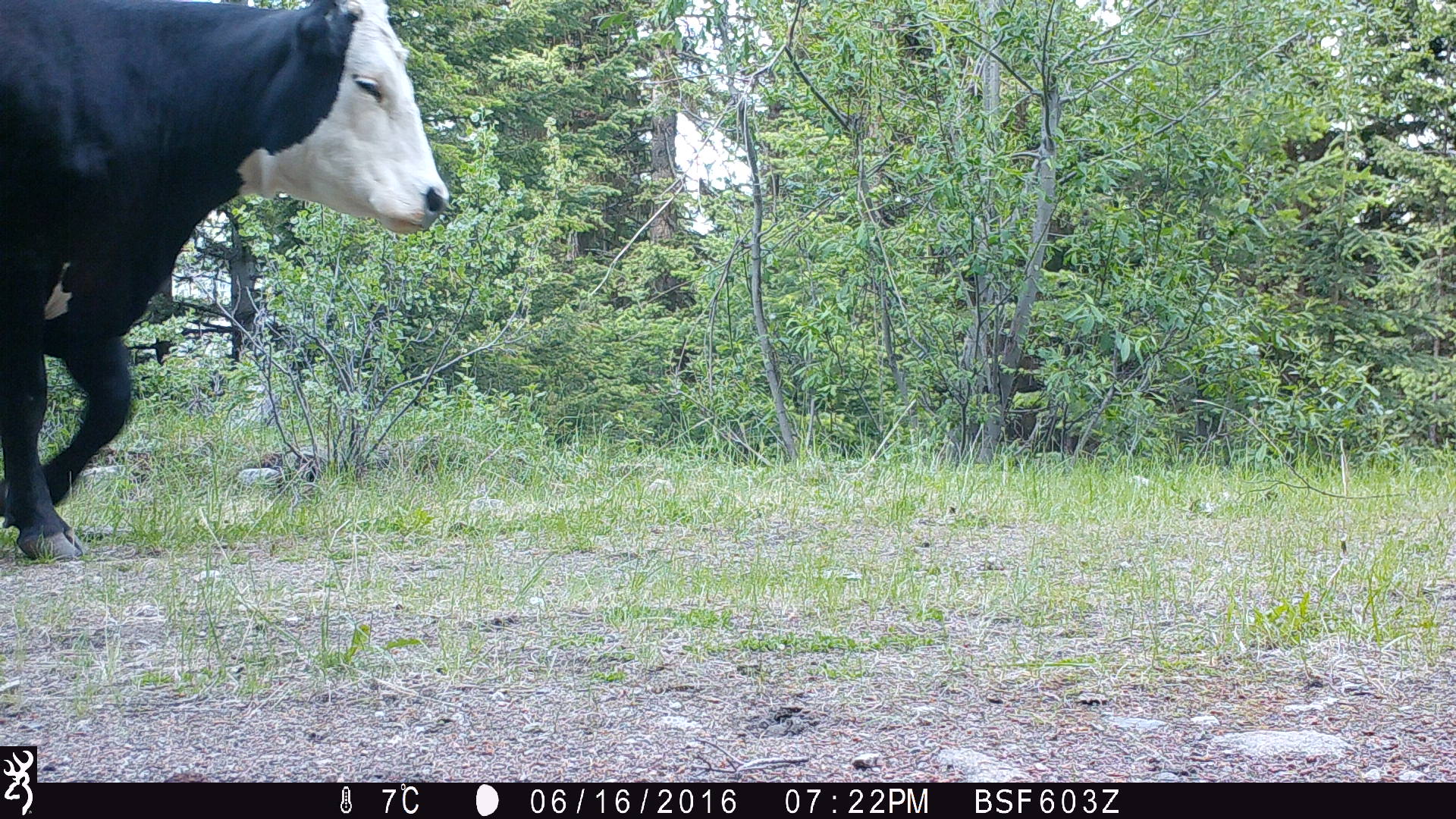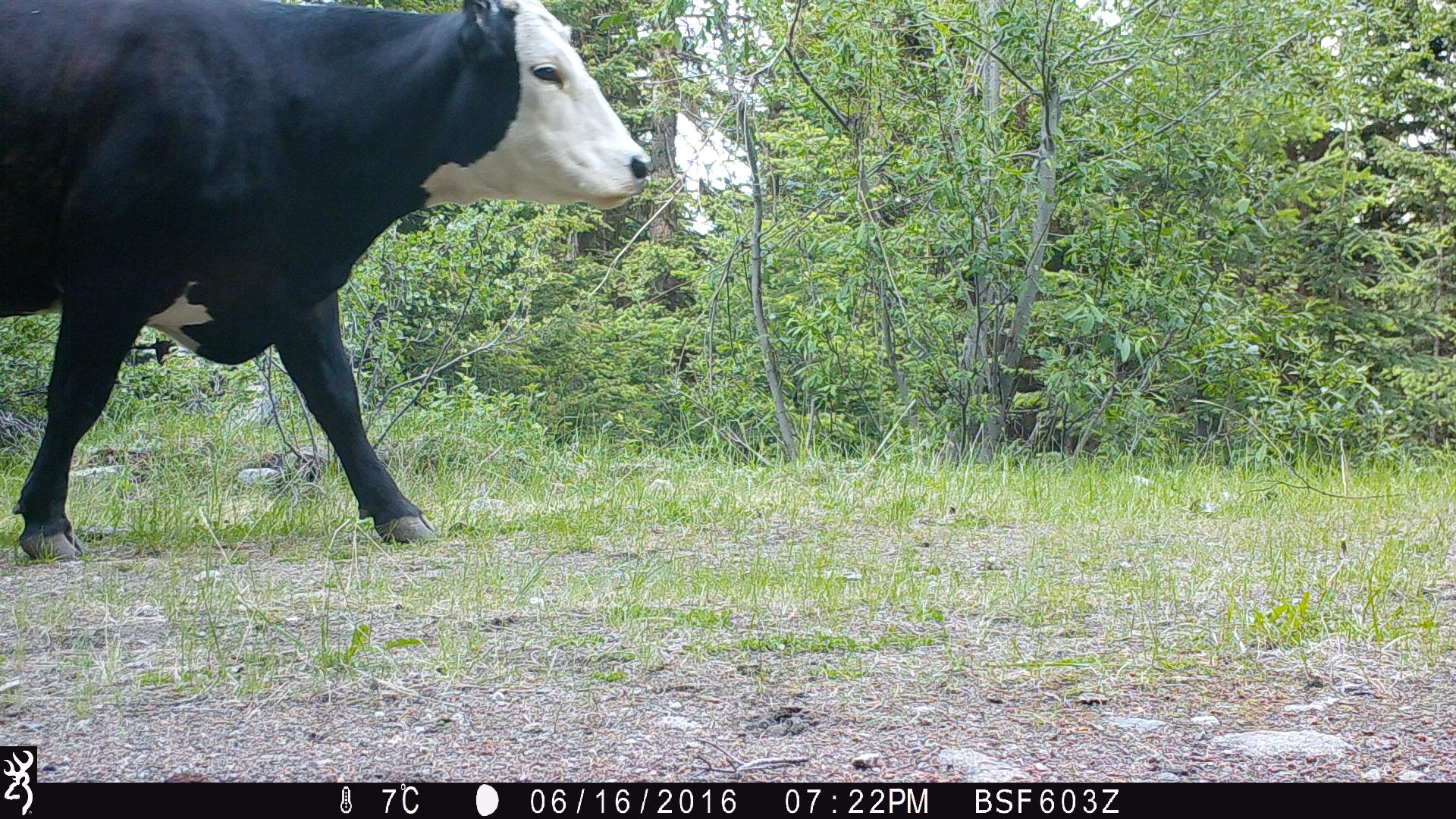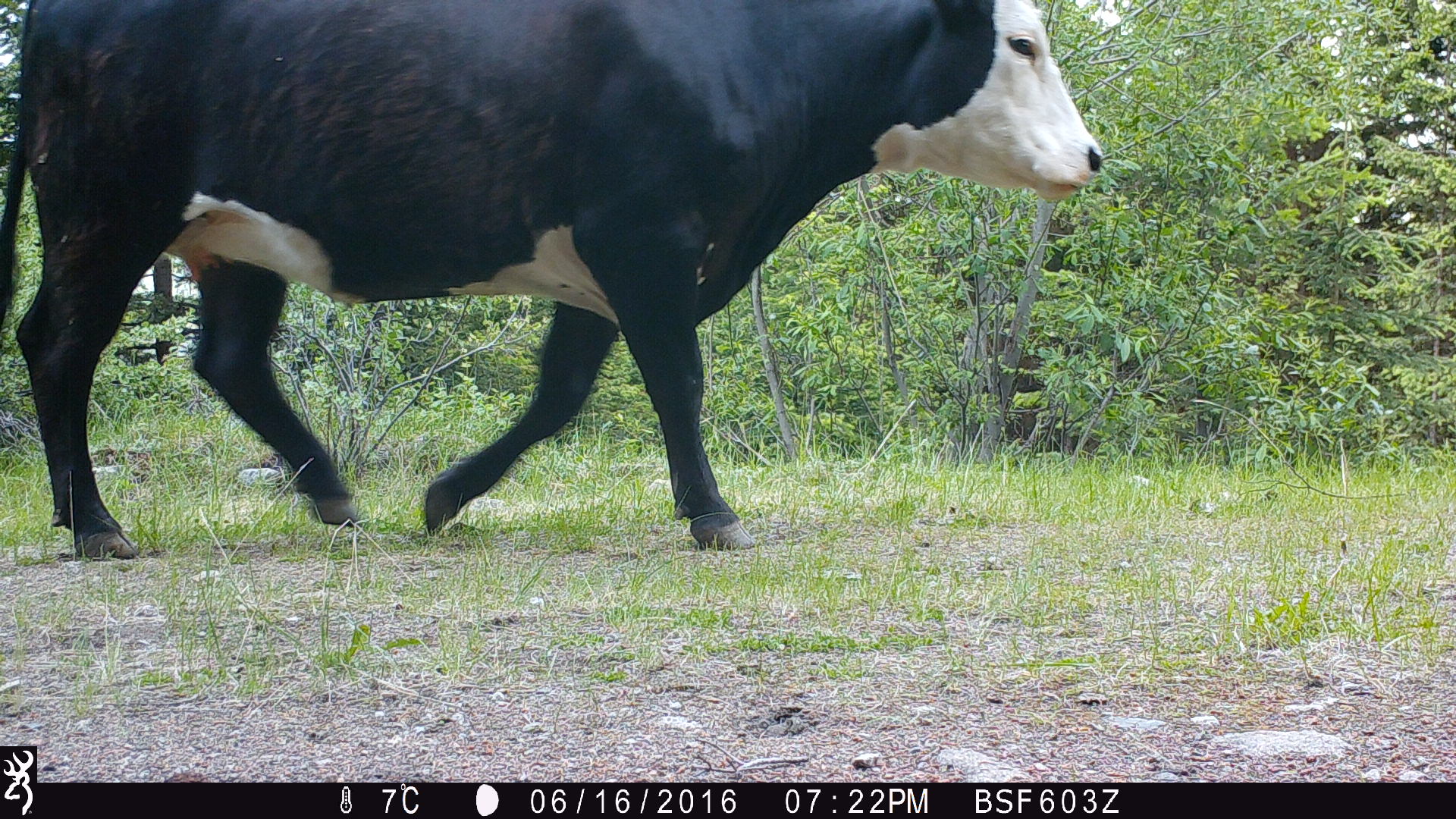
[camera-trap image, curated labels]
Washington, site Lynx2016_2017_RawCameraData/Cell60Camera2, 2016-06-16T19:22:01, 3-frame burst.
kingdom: Animalia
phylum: Chordata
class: Mammalia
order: Artiodactyla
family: Bovidae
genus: Bos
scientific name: Bos taurus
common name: domestic cattle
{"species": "domestic cattle (Bos taurus)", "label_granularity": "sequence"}